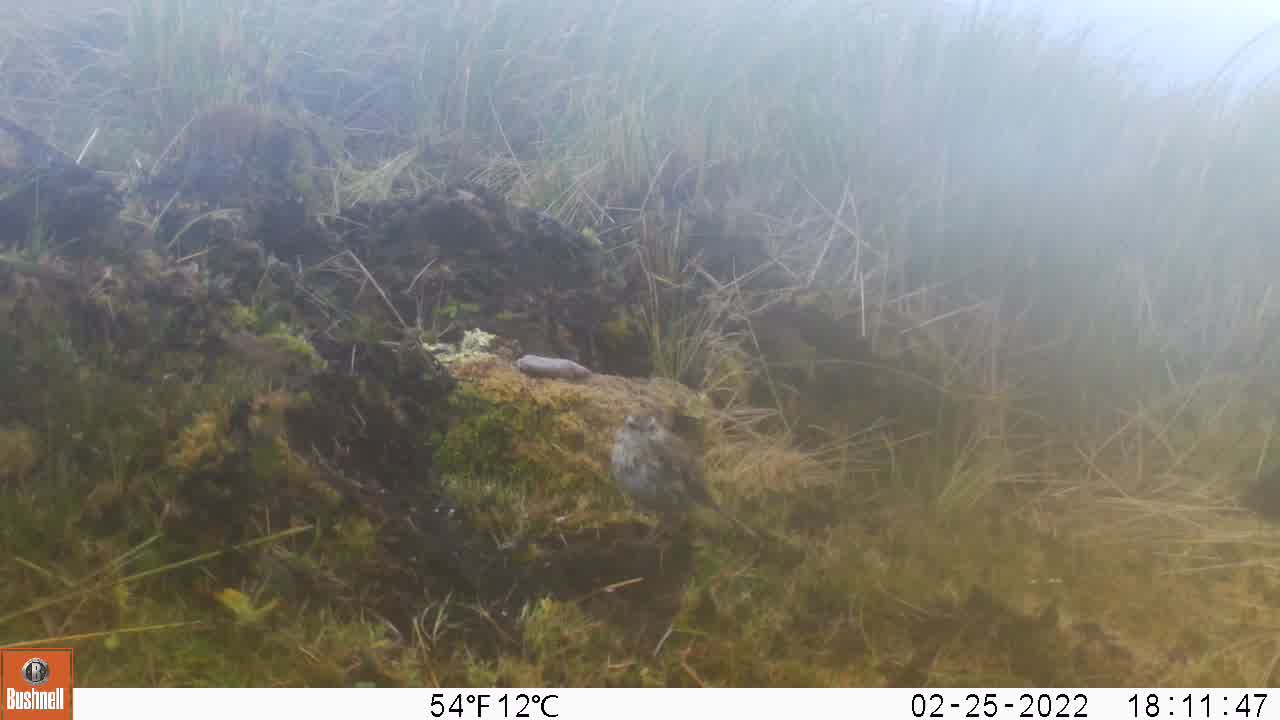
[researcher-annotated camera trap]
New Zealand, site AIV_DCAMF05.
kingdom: Animalia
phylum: Chordata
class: Aves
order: Passeriformes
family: Motacillidae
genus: Anthus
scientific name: Anthus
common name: pipit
Pipit (Anthus).